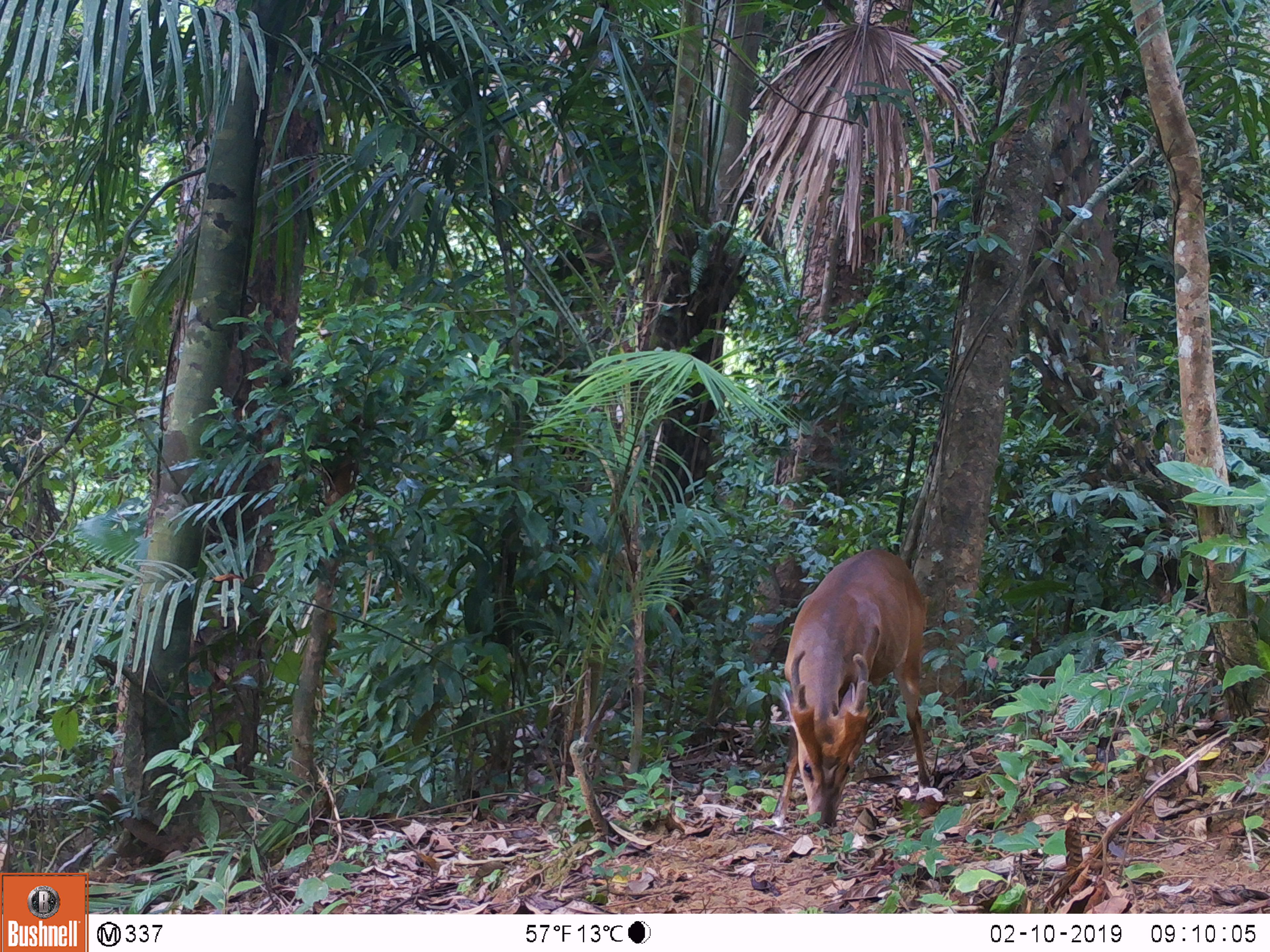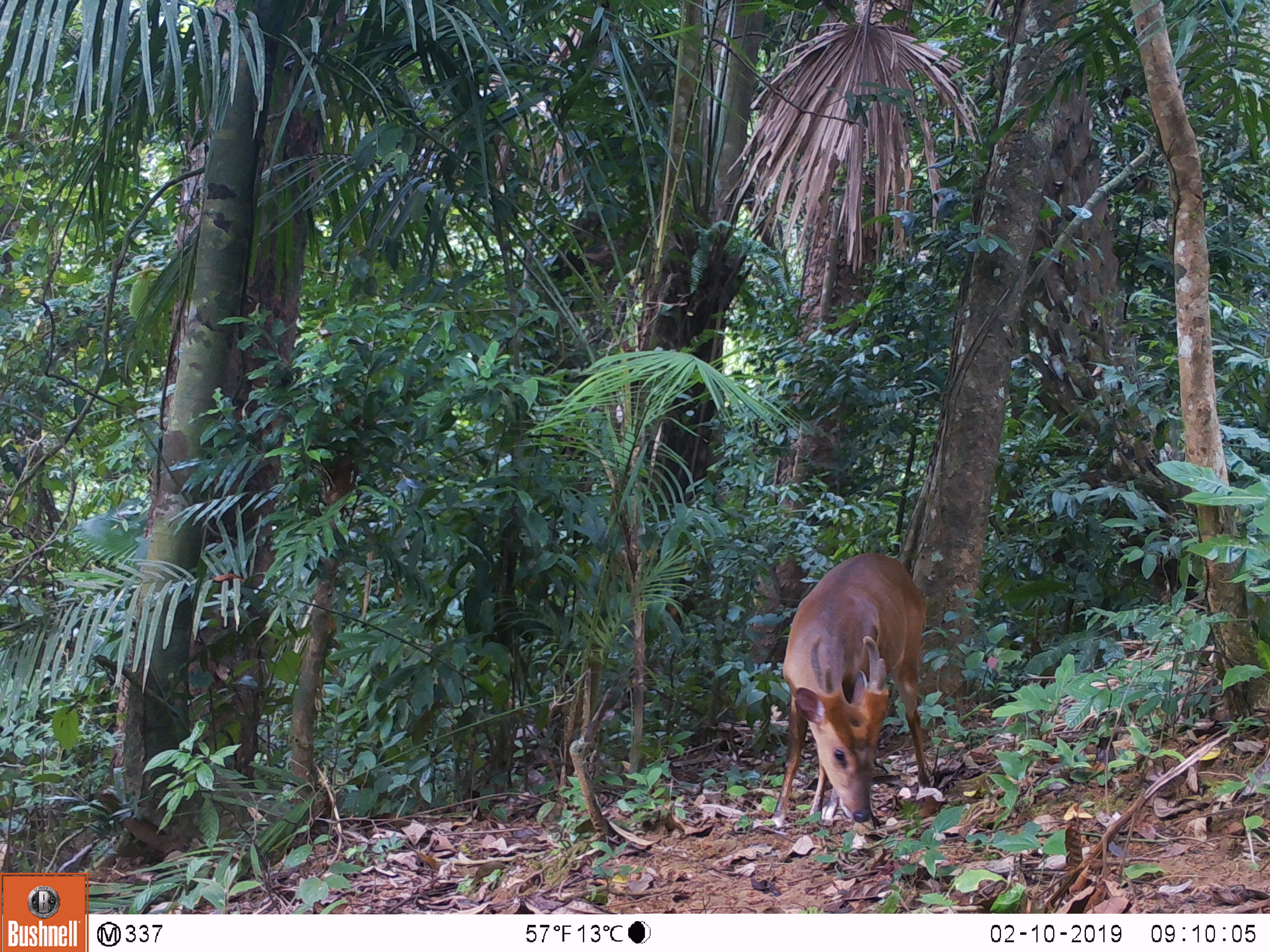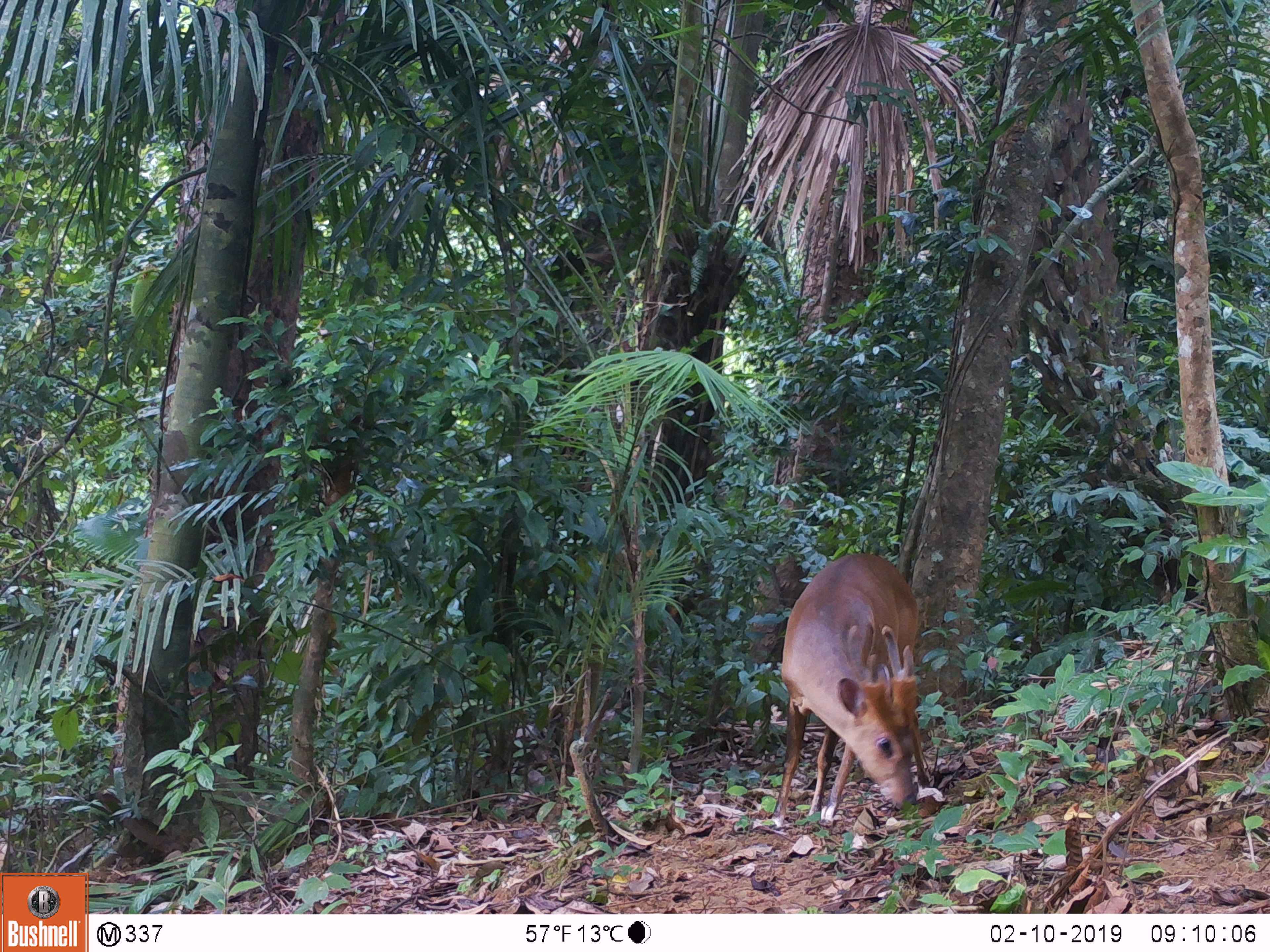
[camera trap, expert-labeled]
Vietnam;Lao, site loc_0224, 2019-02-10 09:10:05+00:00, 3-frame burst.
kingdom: Animalia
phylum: Chordata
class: Mammalia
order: Artiodactyla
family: Cervidae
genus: Muntiacus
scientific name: Muntiacus vuquangensis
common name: large-antlered muntjac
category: large antlered muntjac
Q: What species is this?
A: Large antlered muntjac (large-antlered muntjac) (Muntiacus vuquangensis).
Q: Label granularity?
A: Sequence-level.